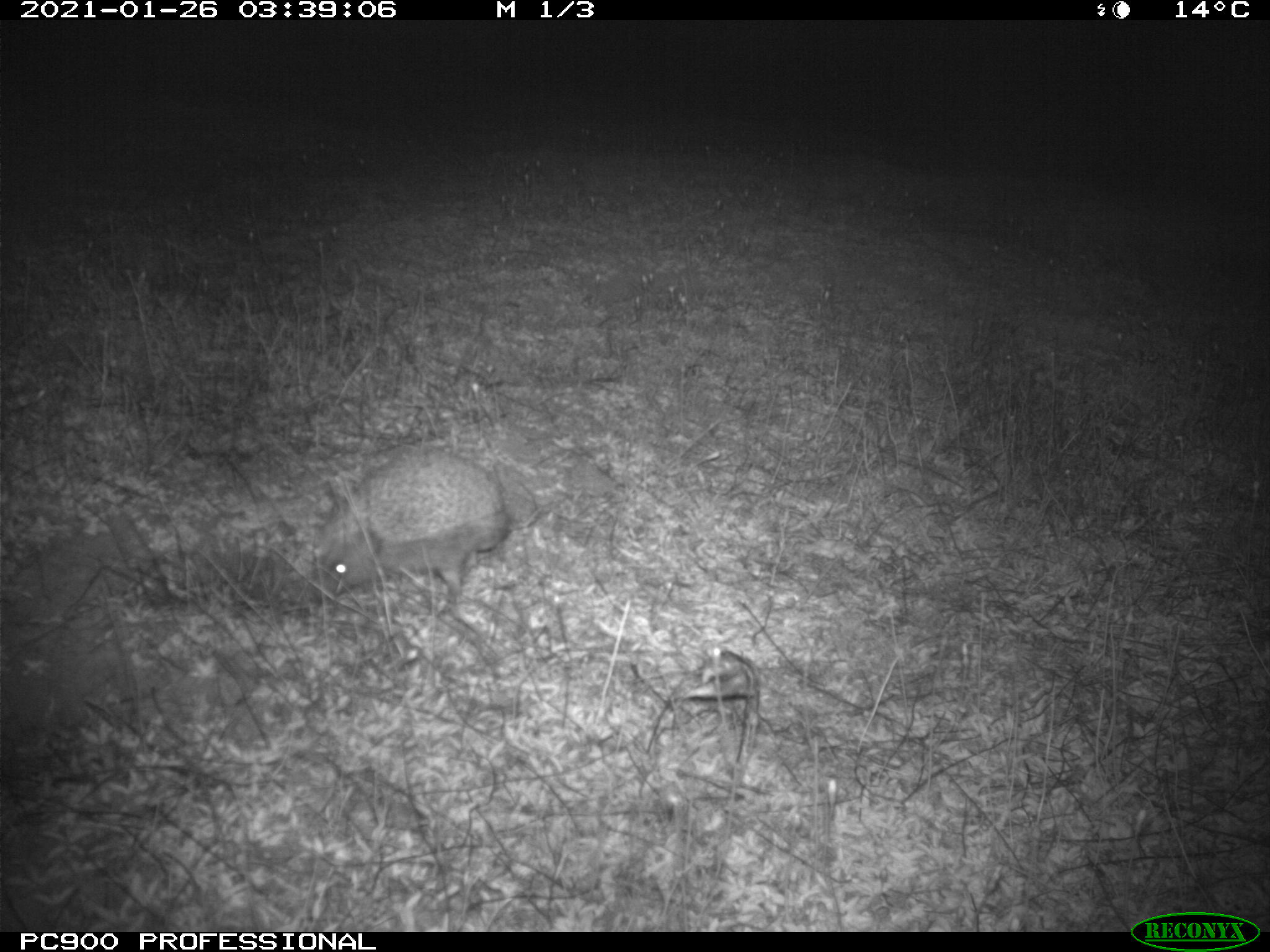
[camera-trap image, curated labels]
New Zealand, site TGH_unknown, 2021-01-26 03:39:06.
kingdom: Animalia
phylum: Chordata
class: Mammalia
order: Eulipotyphla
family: Erinaceidae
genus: Erinaceus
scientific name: Erinaceus europaeus europaeus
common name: european hedgehog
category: hedgehog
Hedgehog (european hedgehog) (Erinaceus europaeus europaeus).